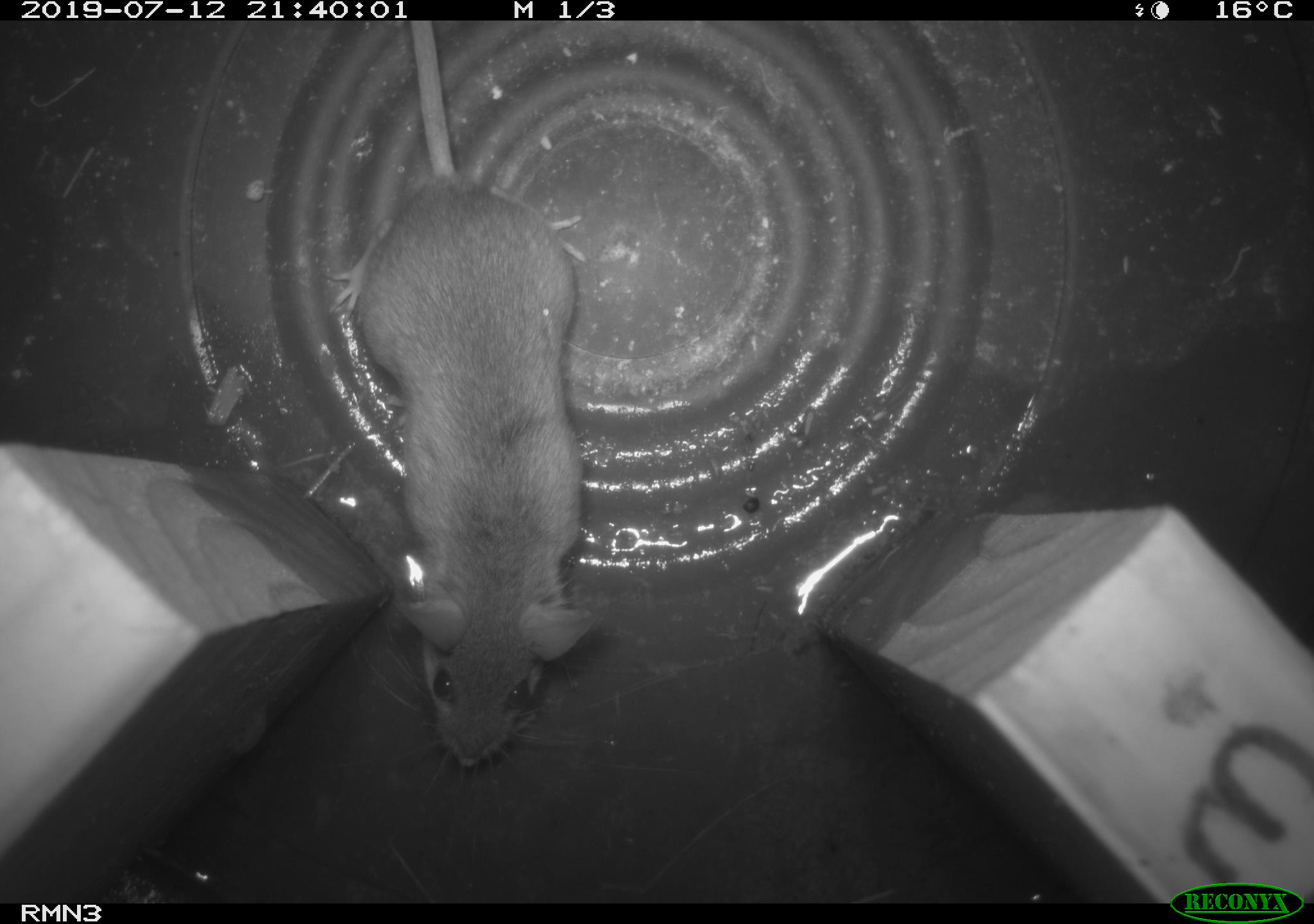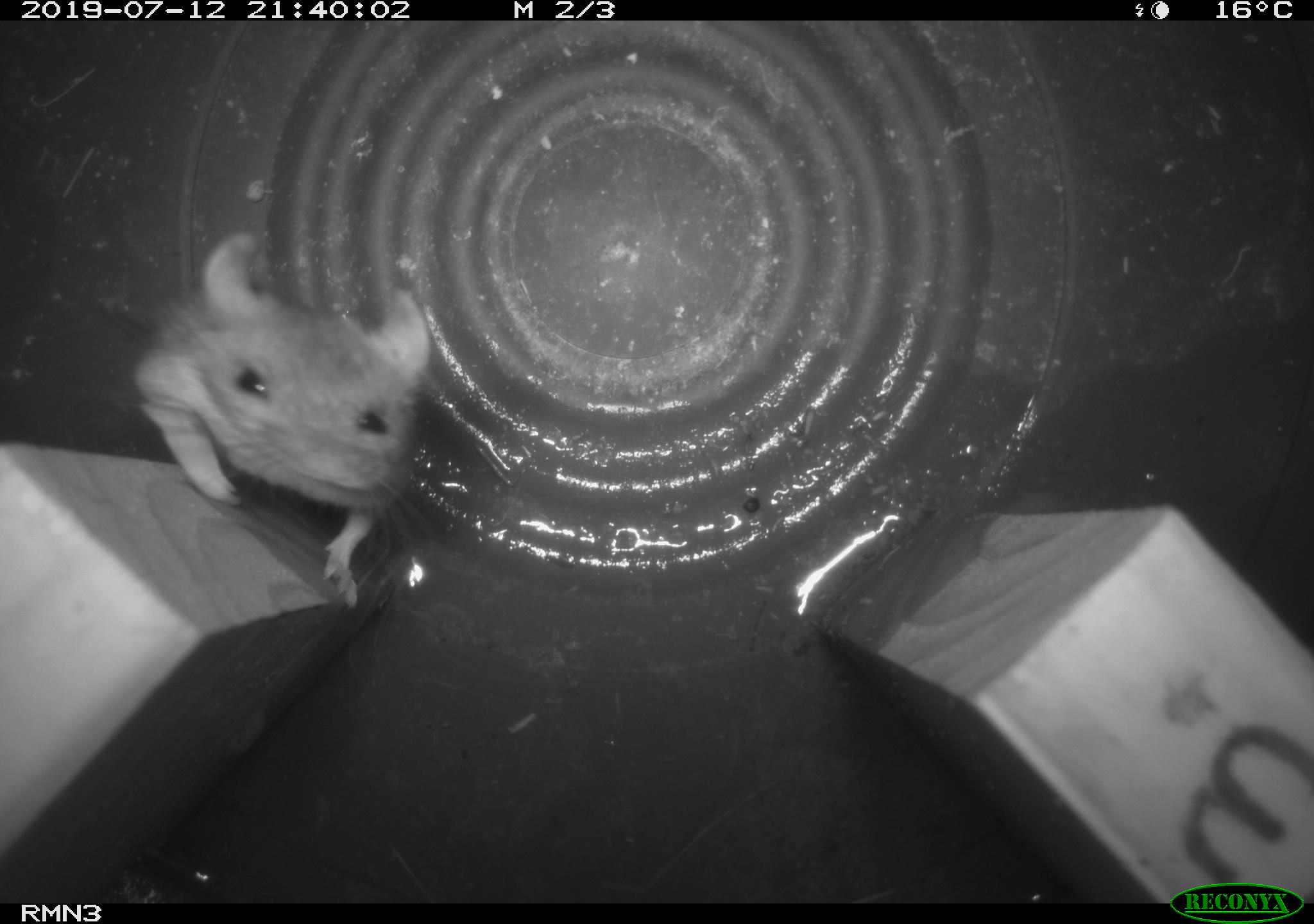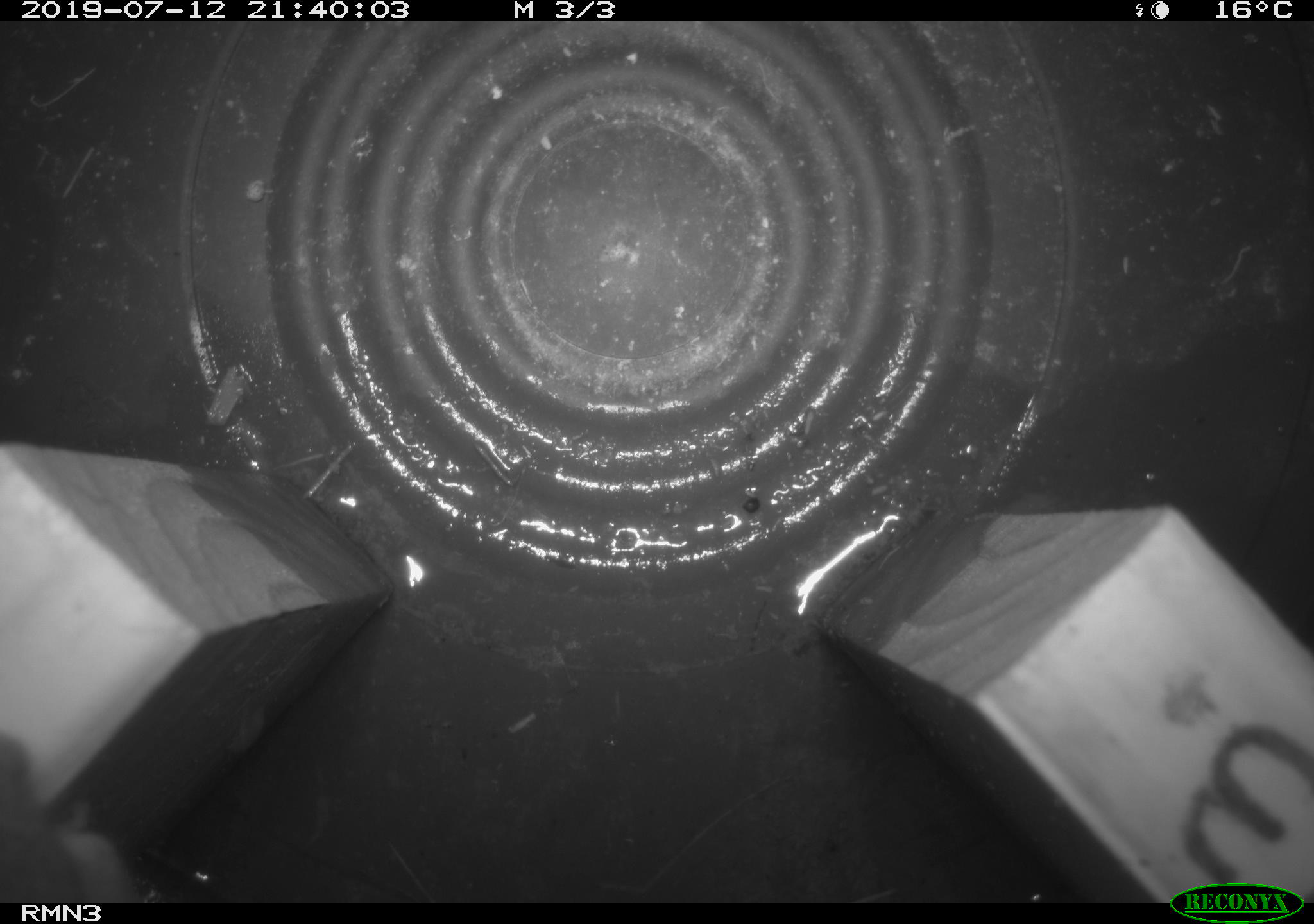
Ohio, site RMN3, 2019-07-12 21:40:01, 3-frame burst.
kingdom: Animalia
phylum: Chordata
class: Mammalia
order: Rodentia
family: Cricetidae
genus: Peromyscus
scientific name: Peromyscus leucopus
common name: white-footed mouse